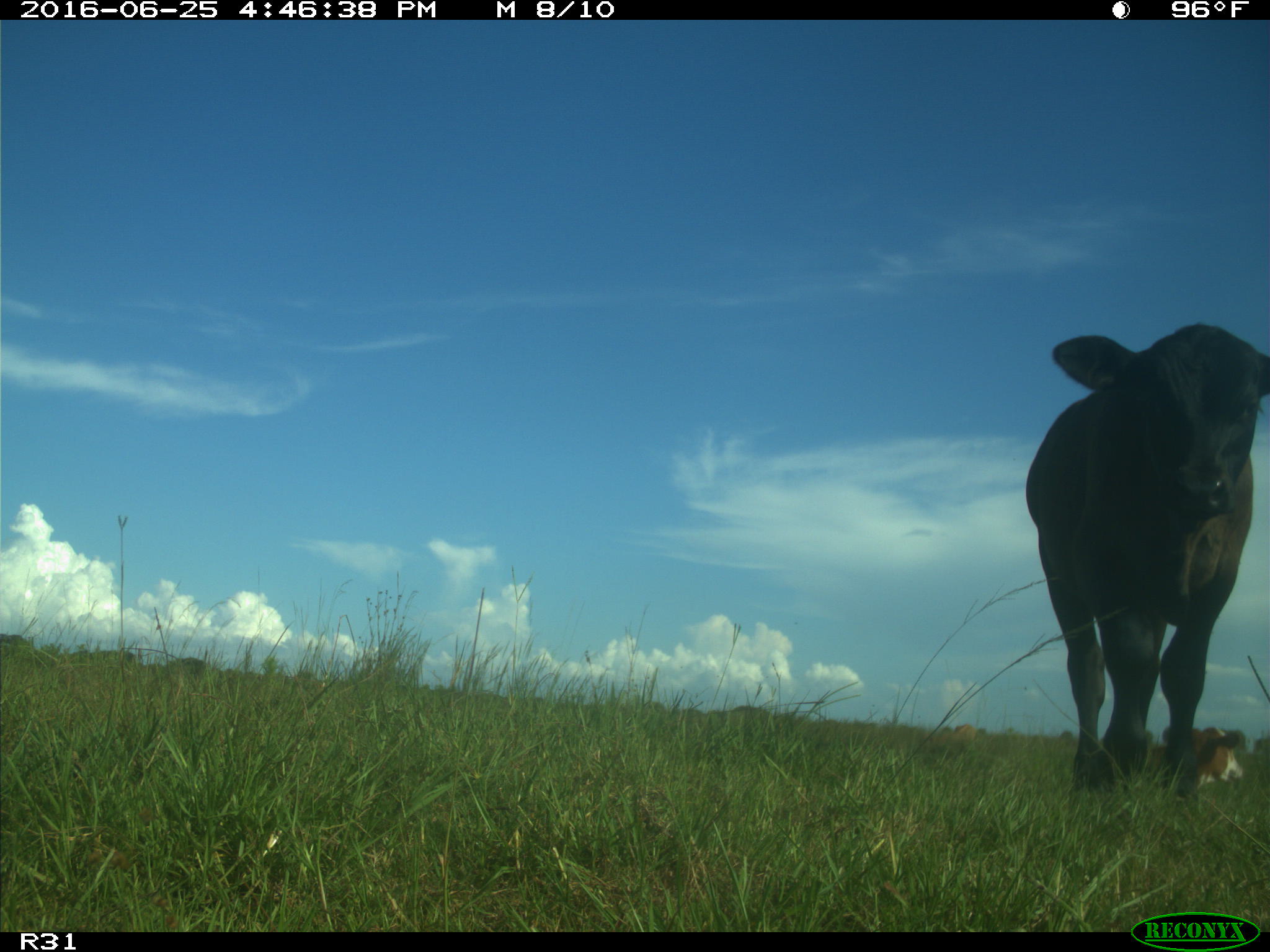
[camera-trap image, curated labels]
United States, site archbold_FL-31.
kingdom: Animalia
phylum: Chordata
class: Mammalia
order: Artiodactyla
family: Bovidae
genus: Bos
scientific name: Bos taurus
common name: domestic cow